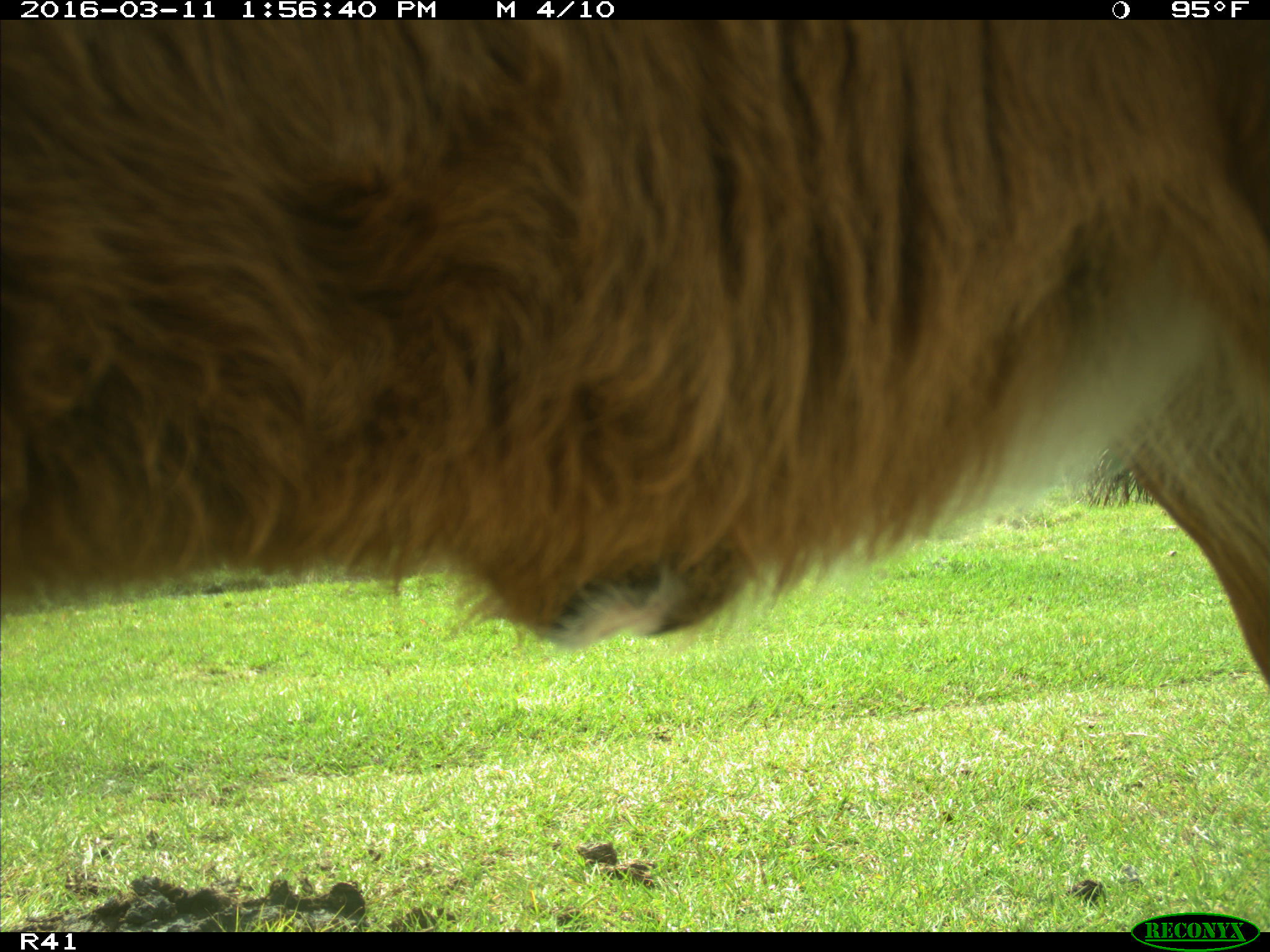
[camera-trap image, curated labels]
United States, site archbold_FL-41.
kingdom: Animalia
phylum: Chordata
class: Mammalia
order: Artiodactyla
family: Bovidae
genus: Bos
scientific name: Bos taurus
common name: domestic cow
Bos taurus (domestic cow).